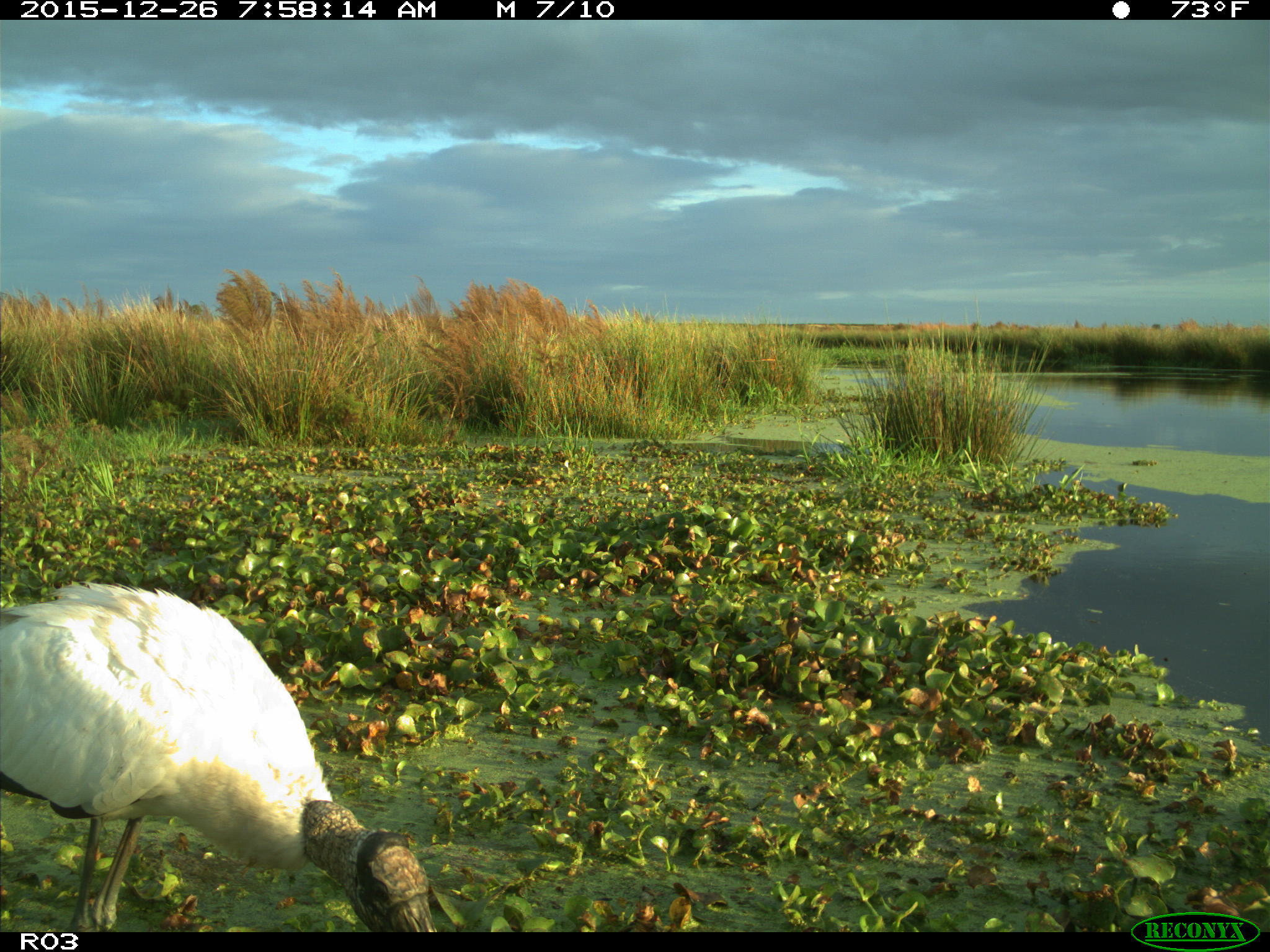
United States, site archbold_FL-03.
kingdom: Animalia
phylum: Chordata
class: Aves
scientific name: Aves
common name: birds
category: unidentified bird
Unidentified bird (birds) (Aves).